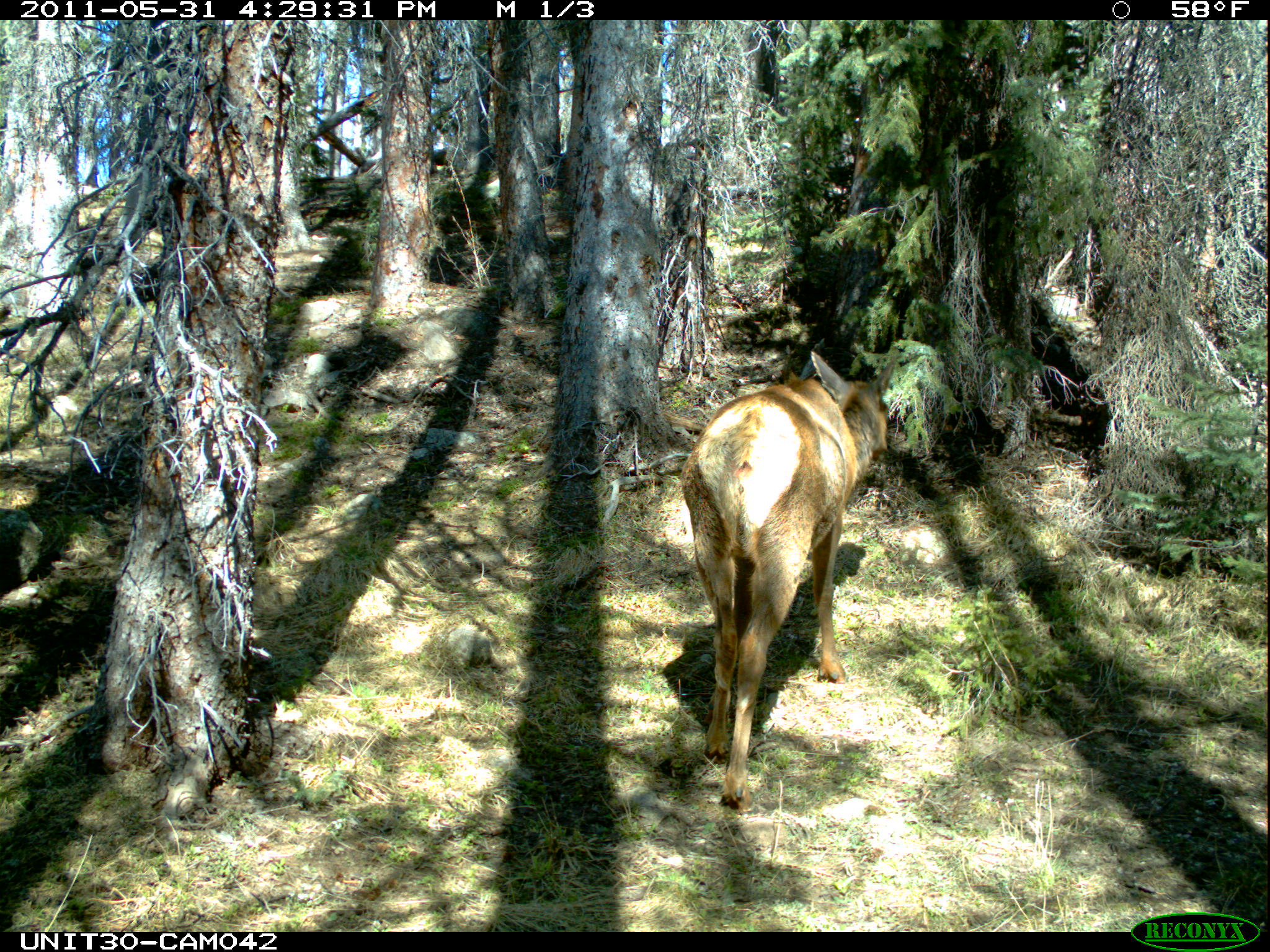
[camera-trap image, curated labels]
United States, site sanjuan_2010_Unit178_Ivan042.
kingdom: Animalia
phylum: Chordata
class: Mammalia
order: Artiodactyla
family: Cervidae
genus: Cervus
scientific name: Cervus elaphus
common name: red deer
Cervus elaphus (red deer).